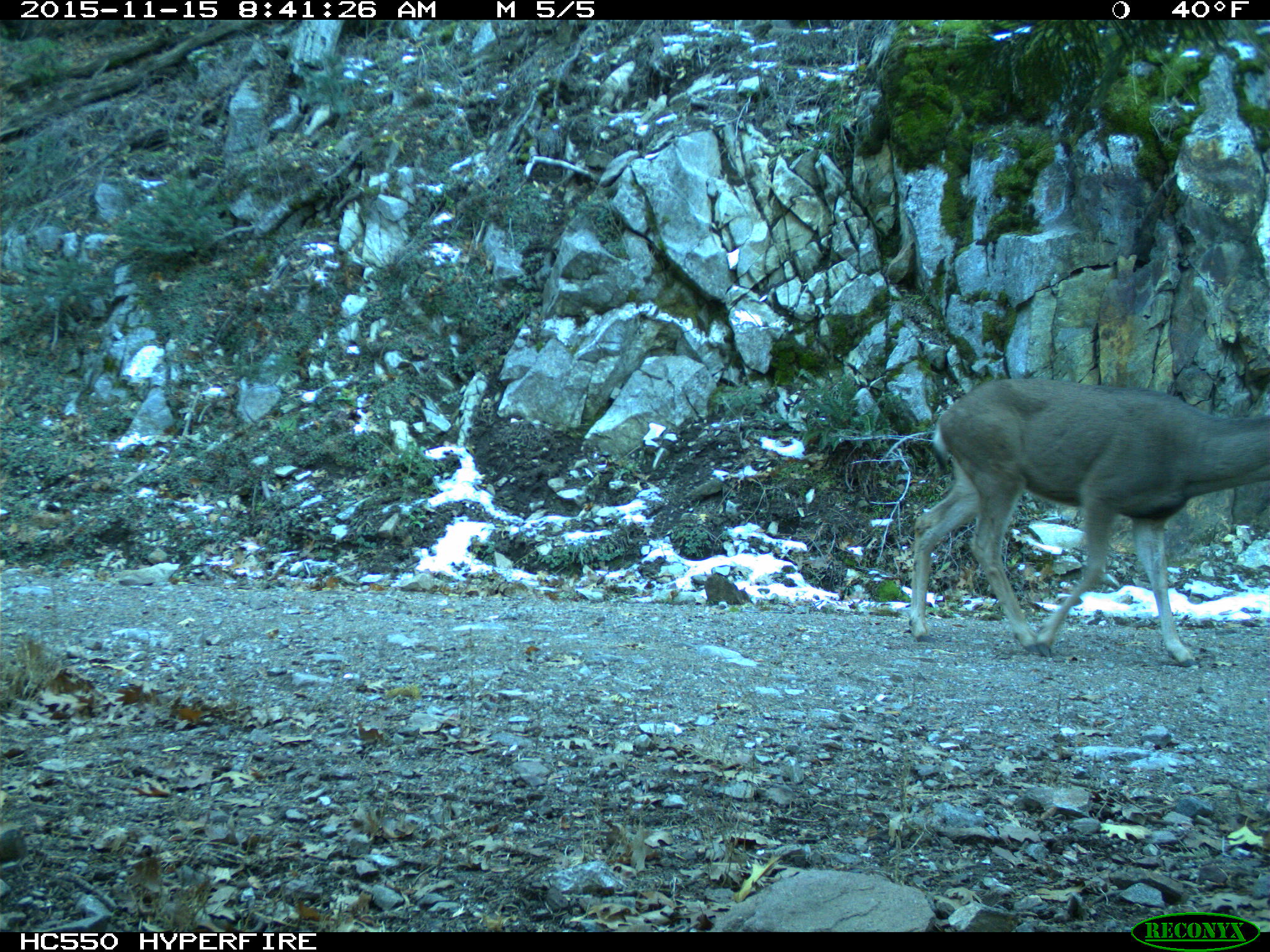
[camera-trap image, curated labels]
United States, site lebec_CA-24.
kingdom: Animalia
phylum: Chordata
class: Mammalia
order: Artiodactyla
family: Cervidae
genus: Odocoileus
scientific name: Odocoileus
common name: deer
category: unidentified deer